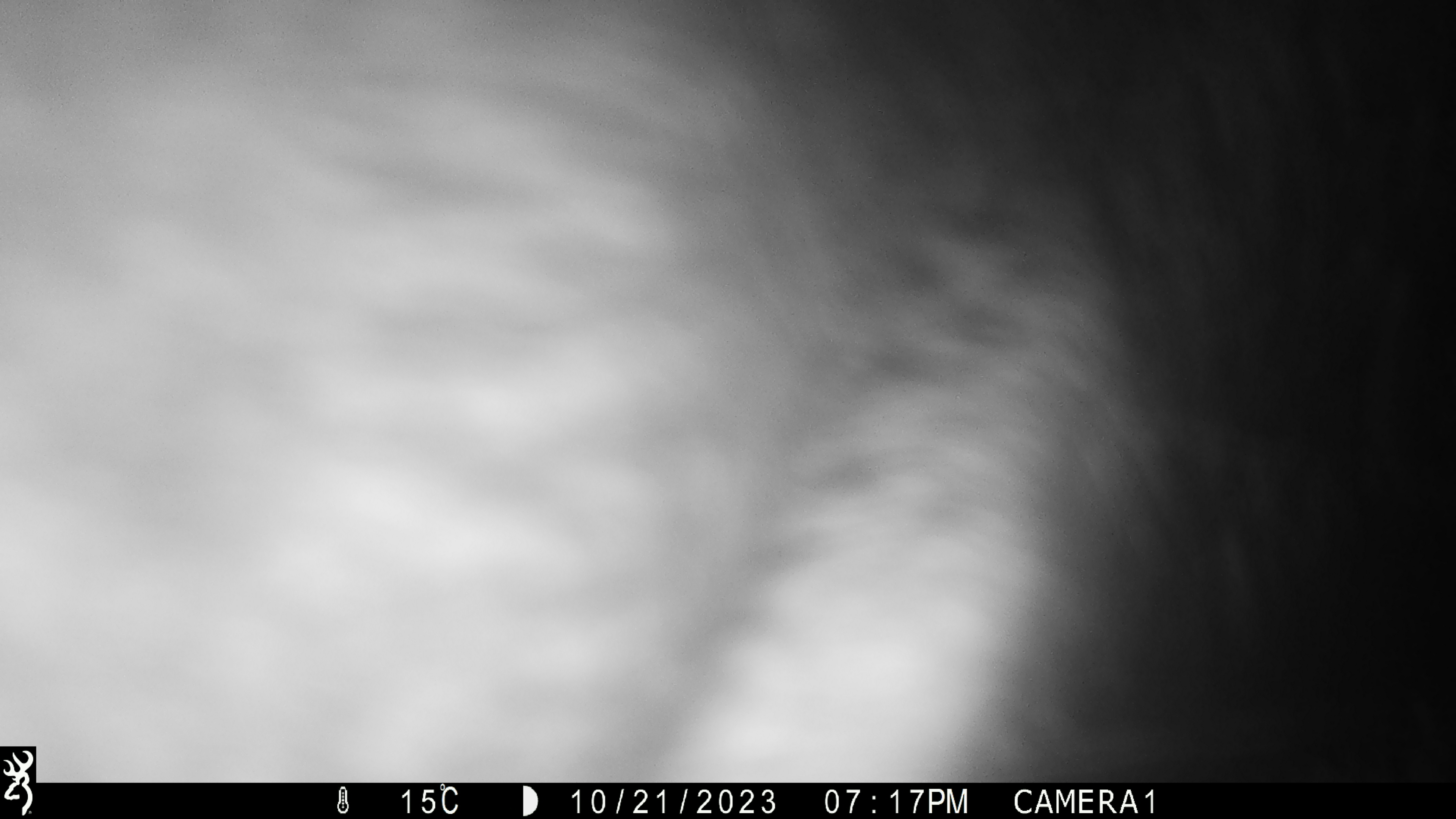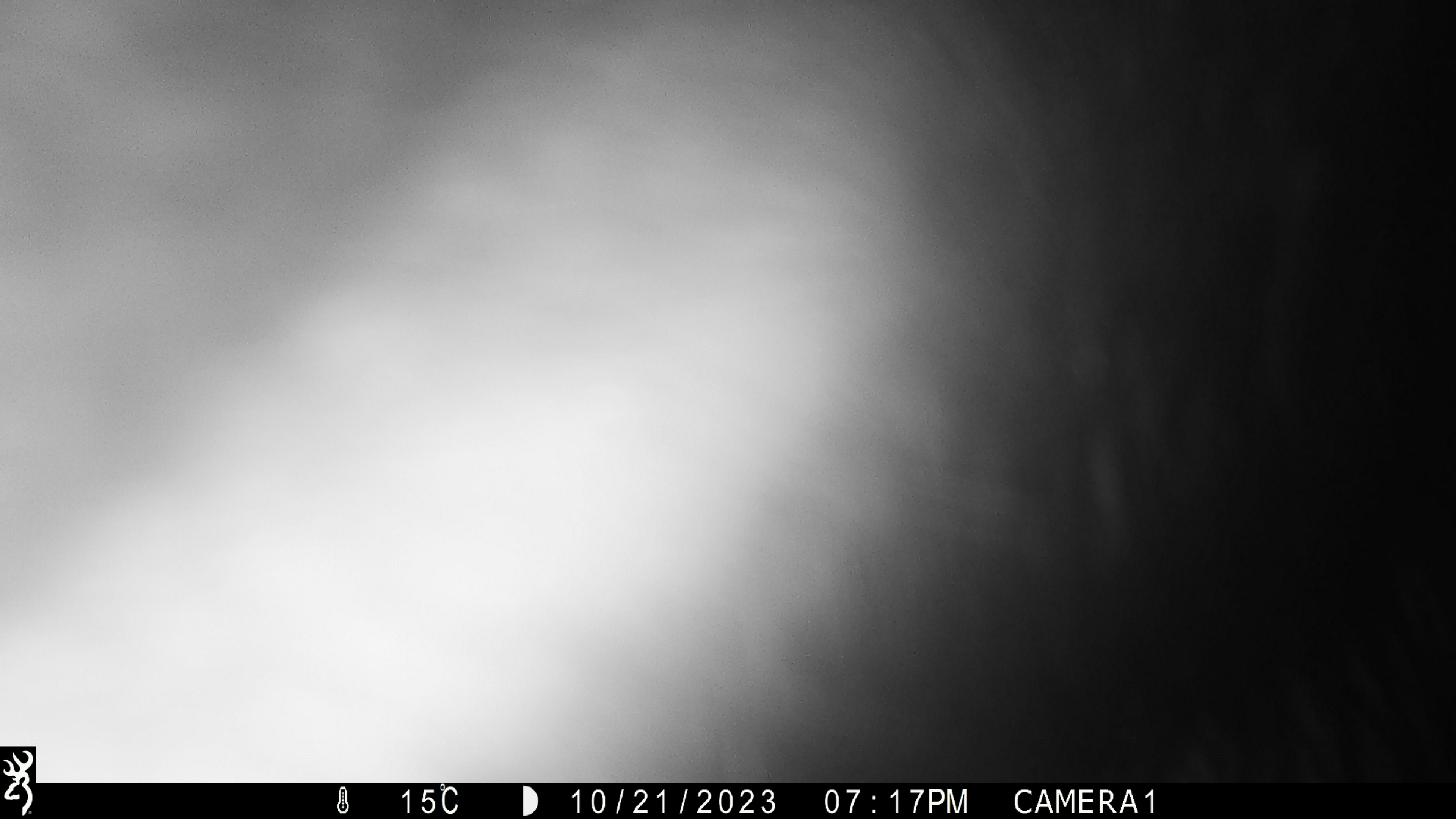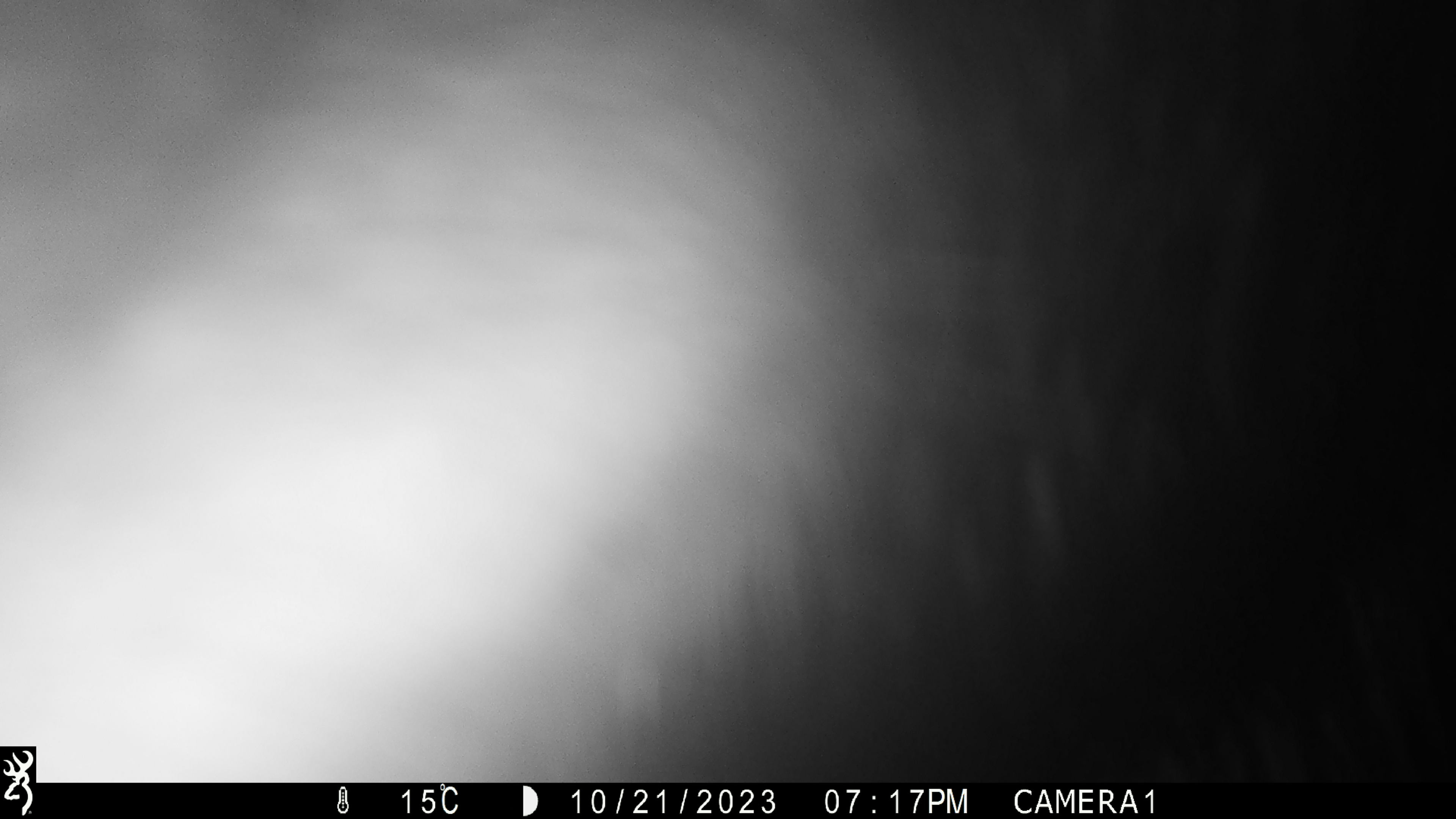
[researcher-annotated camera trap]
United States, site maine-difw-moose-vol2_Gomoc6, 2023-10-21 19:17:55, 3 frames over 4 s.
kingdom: Animalia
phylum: Chordata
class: Mammalia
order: Artiodactyla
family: Cervidae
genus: Alces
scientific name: Alces alces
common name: moose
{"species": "moose (Alces alces)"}